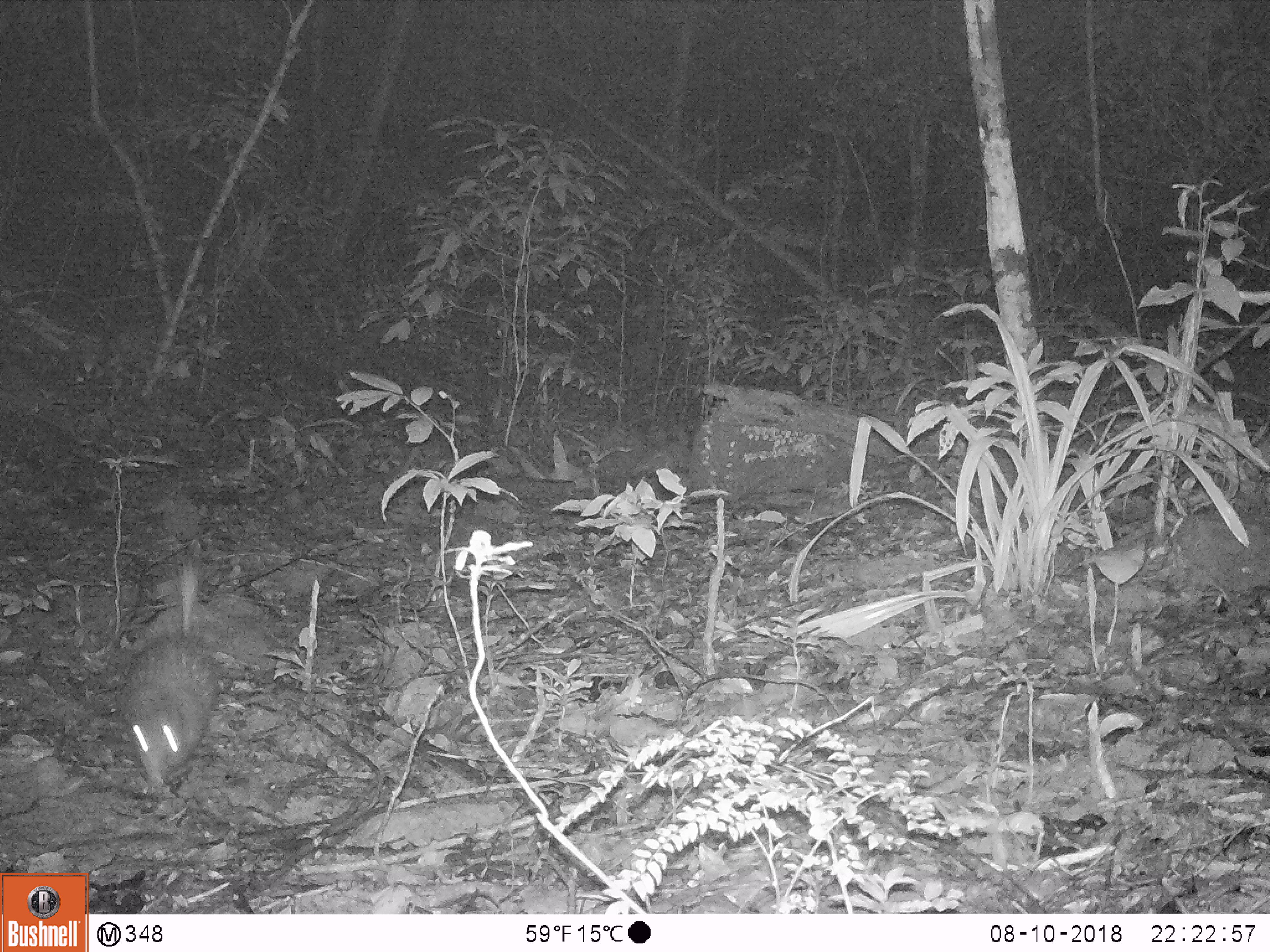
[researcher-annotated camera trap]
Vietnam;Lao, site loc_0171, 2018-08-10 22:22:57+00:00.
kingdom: Animalia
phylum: Chordata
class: Mammalia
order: Rodentia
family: Hystricidae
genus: Atherurus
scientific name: Atherurus macrourus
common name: asiatic brush-tailed porcupine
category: asiatic brush tailed porcupine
Asiatic brush tailed porcupine (asiatic brush-tailed porcupine) (Atherurus macrourus). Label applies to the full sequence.